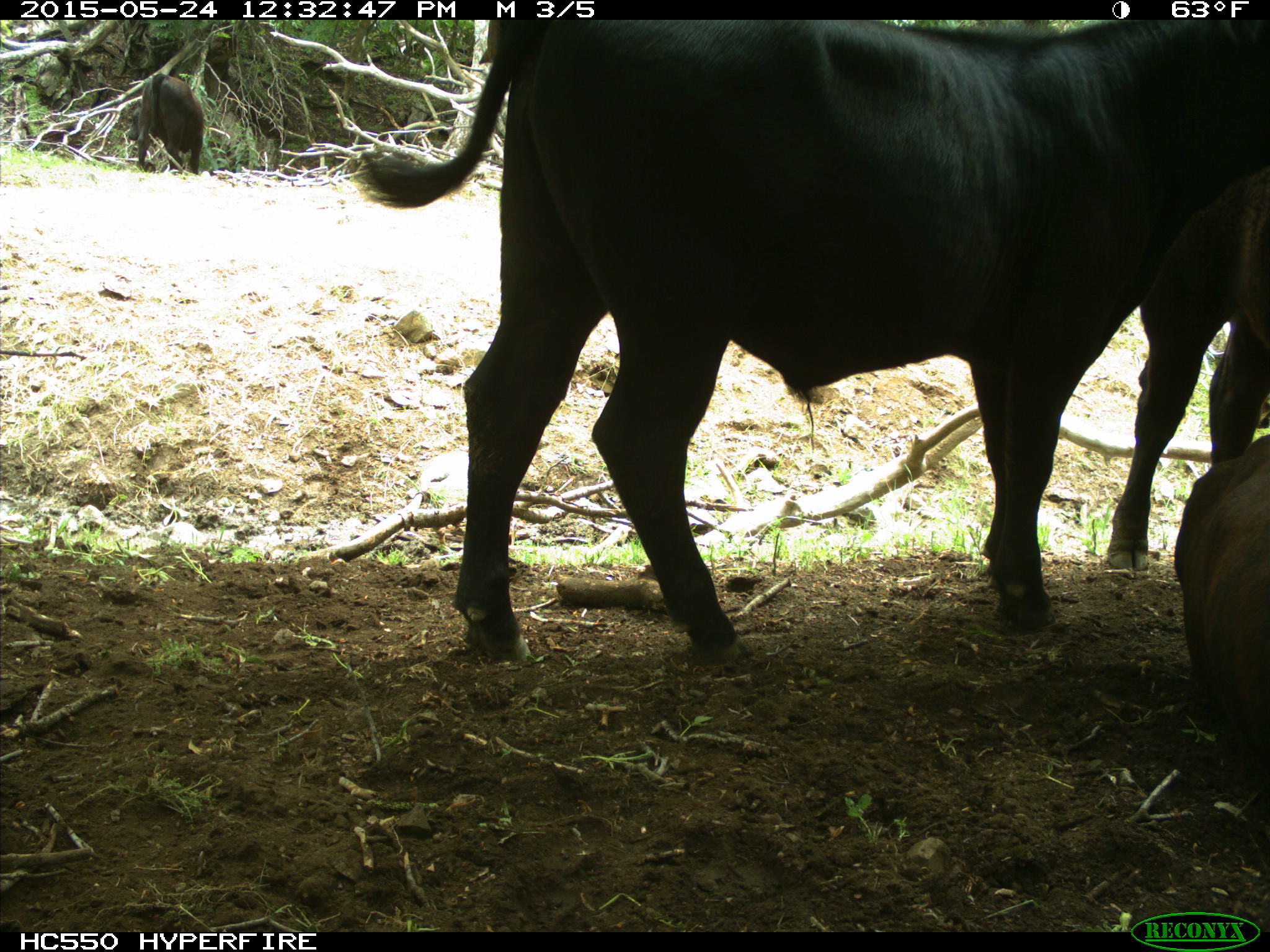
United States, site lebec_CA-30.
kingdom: Animalia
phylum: Chordata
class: Mammalia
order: Artiodactyla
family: Bovidae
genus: Bos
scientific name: Bos taurus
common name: domestic cow